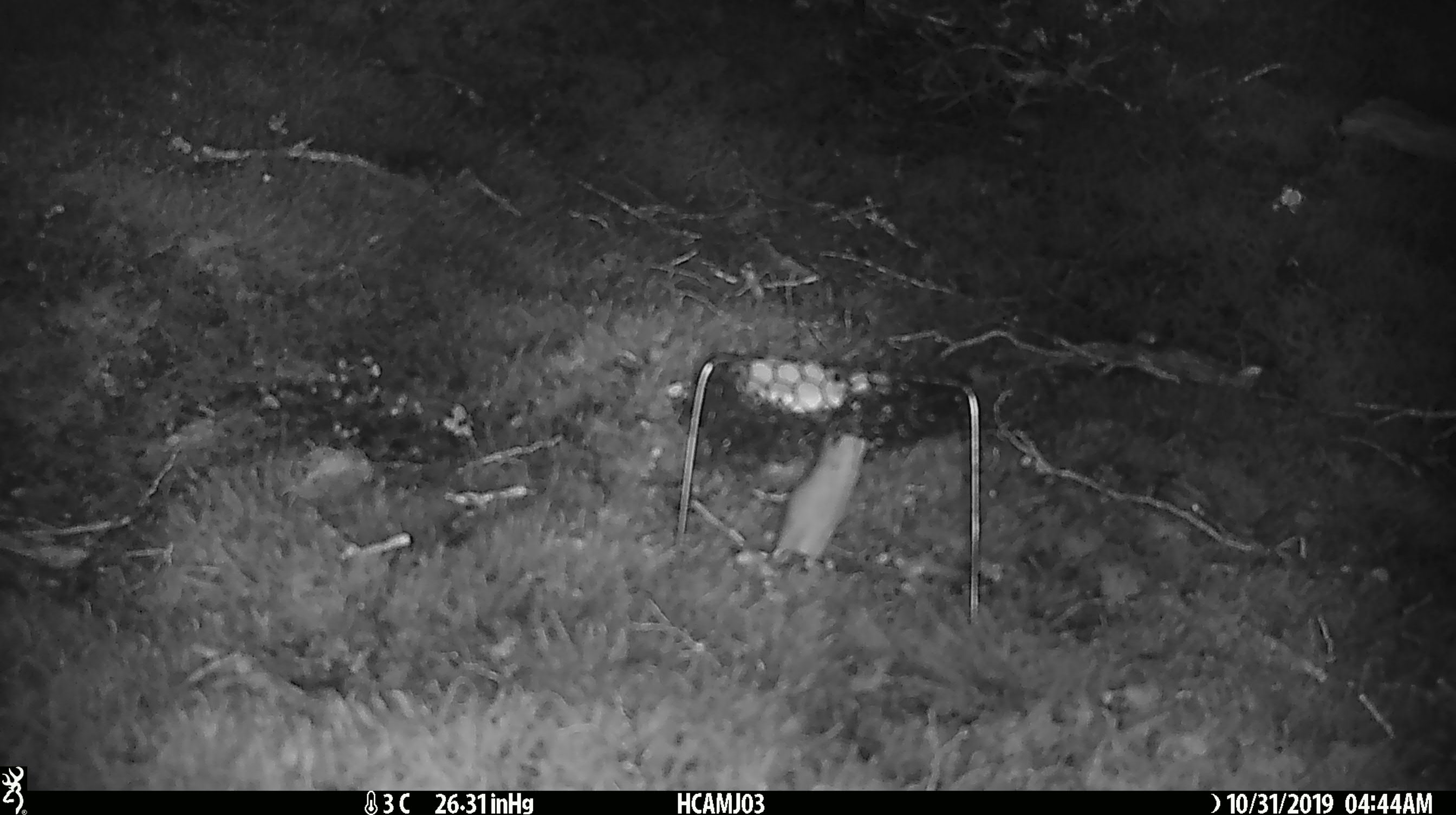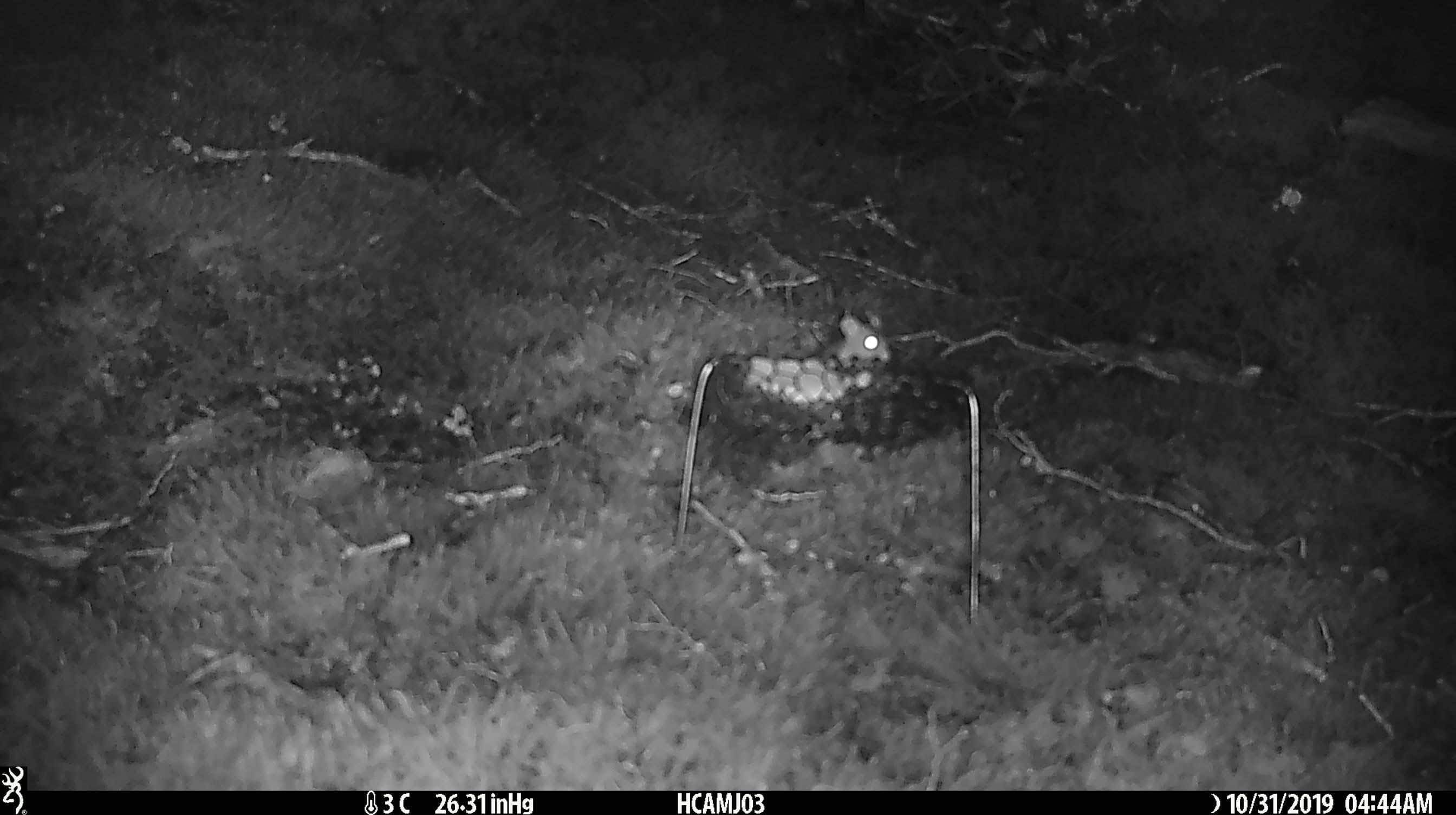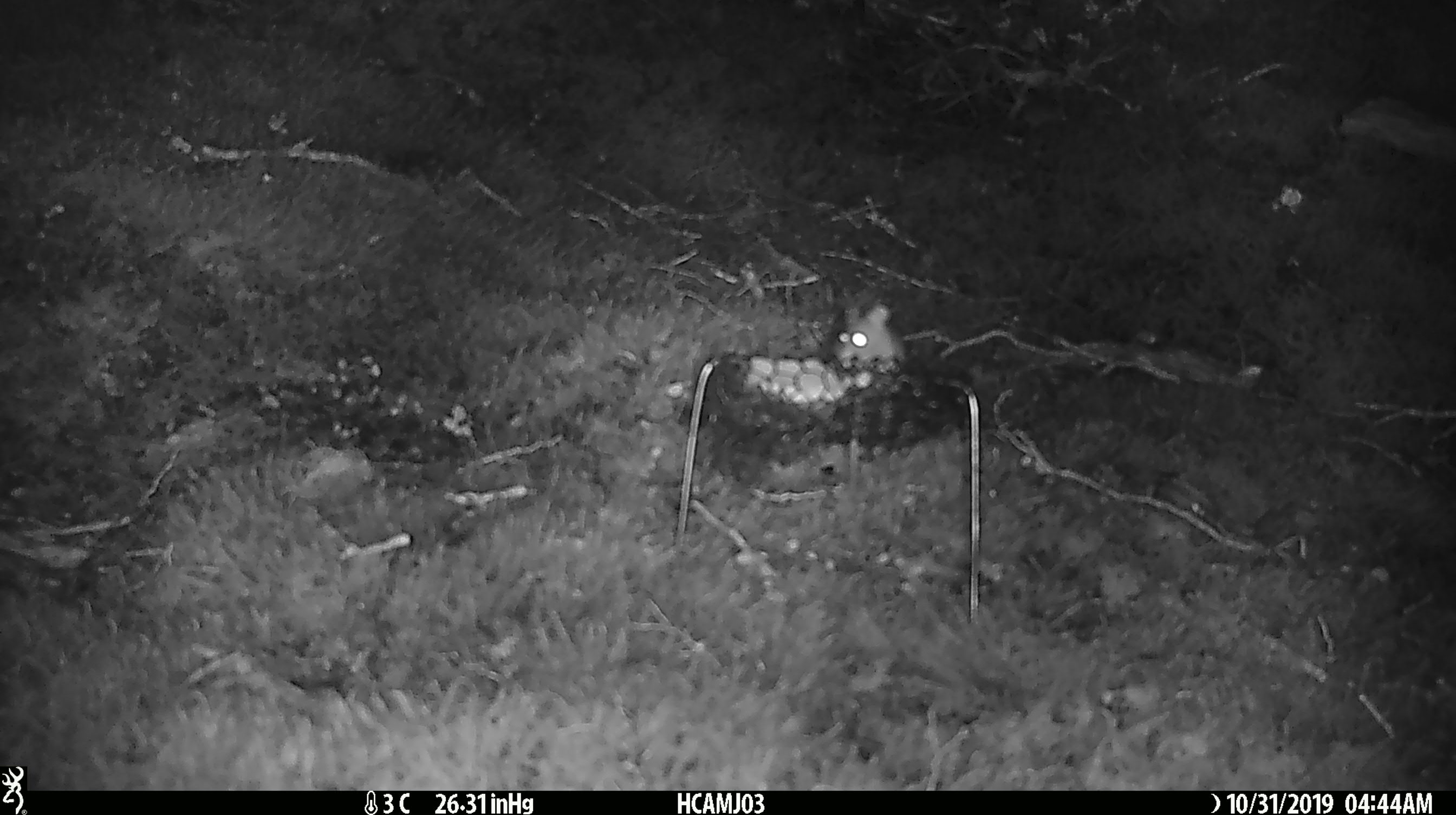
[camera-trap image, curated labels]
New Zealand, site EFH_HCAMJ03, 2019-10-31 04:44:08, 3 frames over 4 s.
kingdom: Animalia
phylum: Chordata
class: Mammalia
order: Rodentia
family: Muridae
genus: Mus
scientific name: Mus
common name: mouse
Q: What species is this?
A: Mouse (Mus).